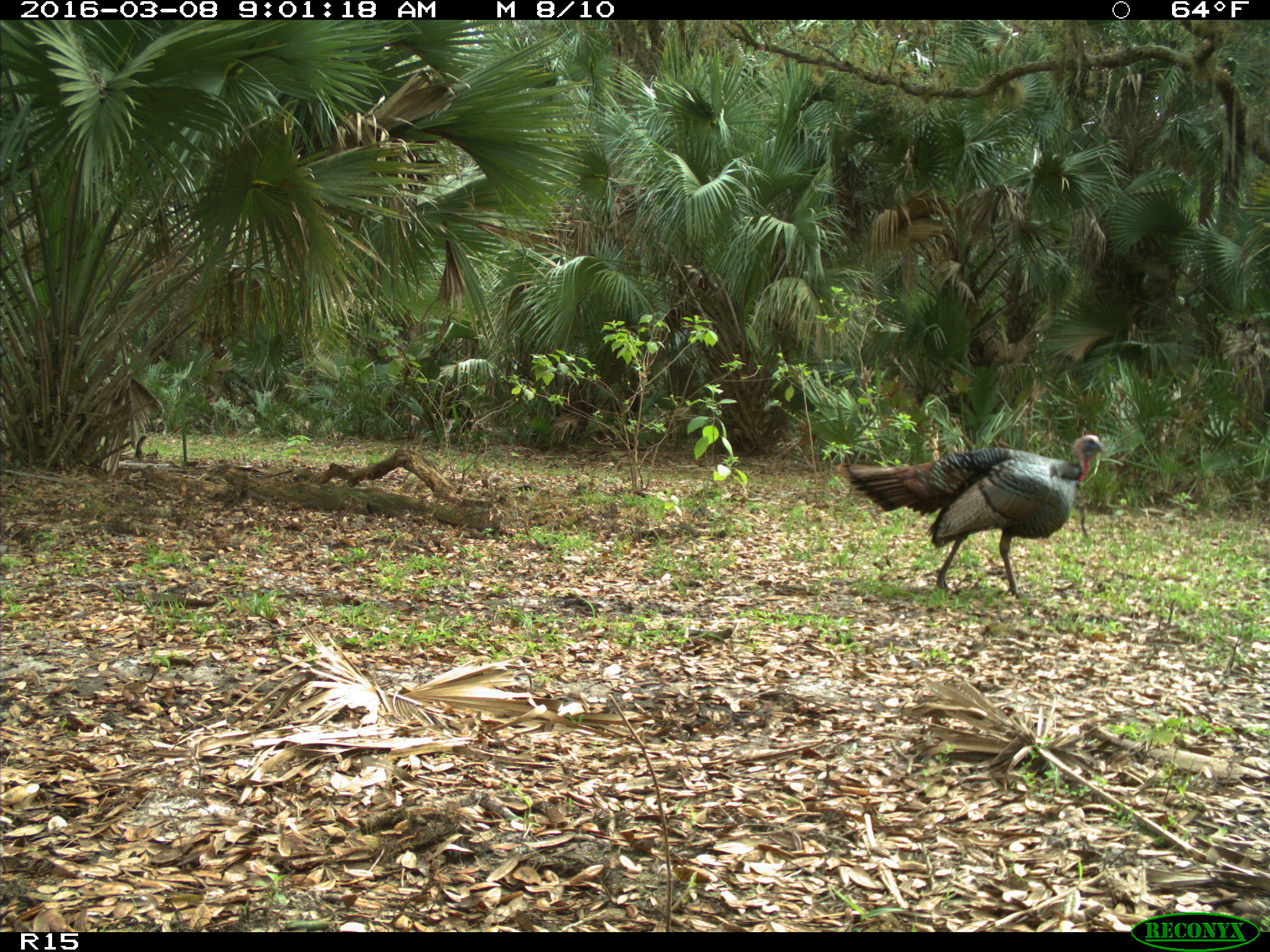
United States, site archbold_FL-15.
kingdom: Animalia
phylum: Chordata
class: Aves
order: Galliformes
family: Phasianidae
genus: Meleagris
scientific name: Meleagris gallopavo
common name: wild turkey